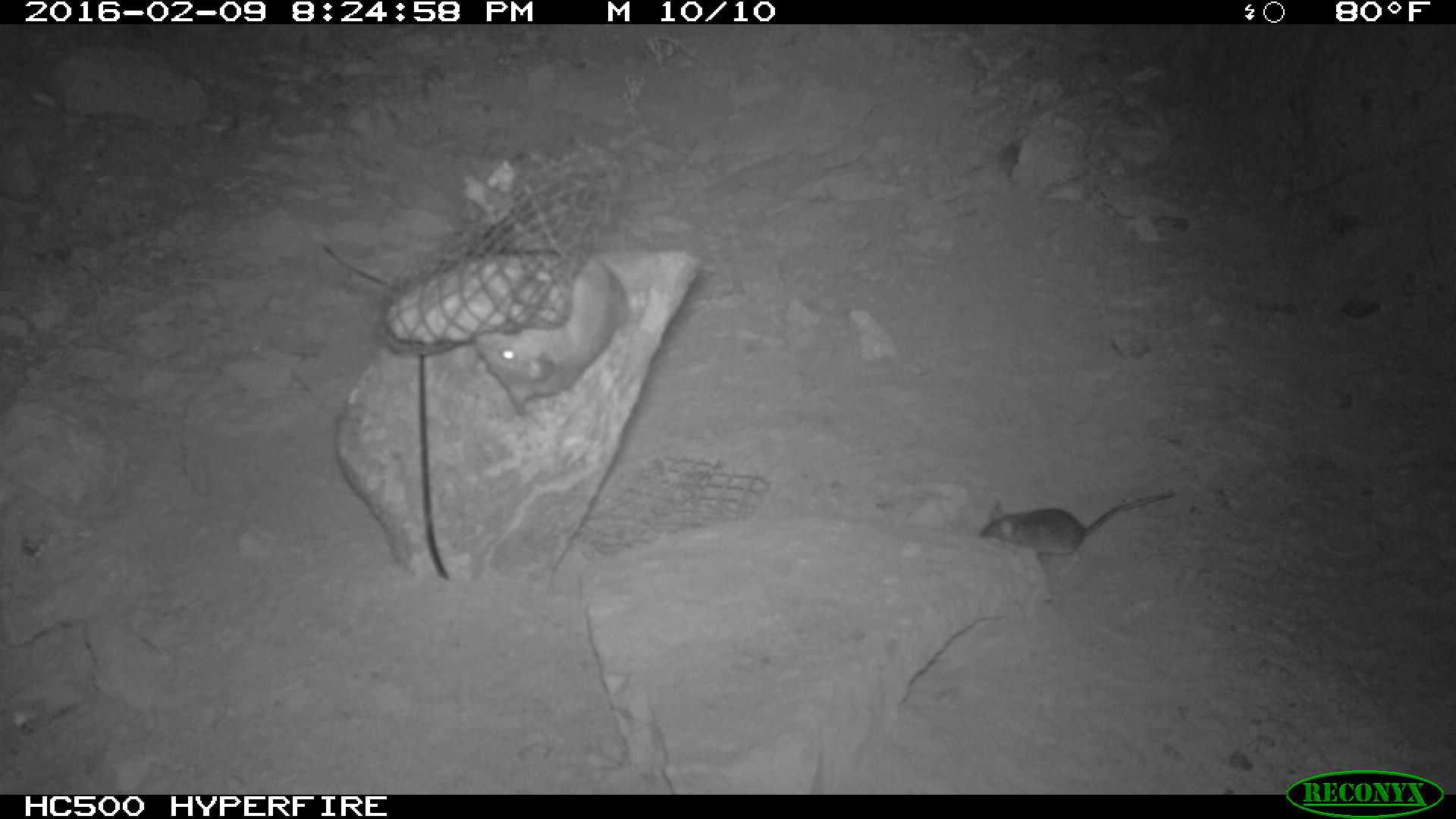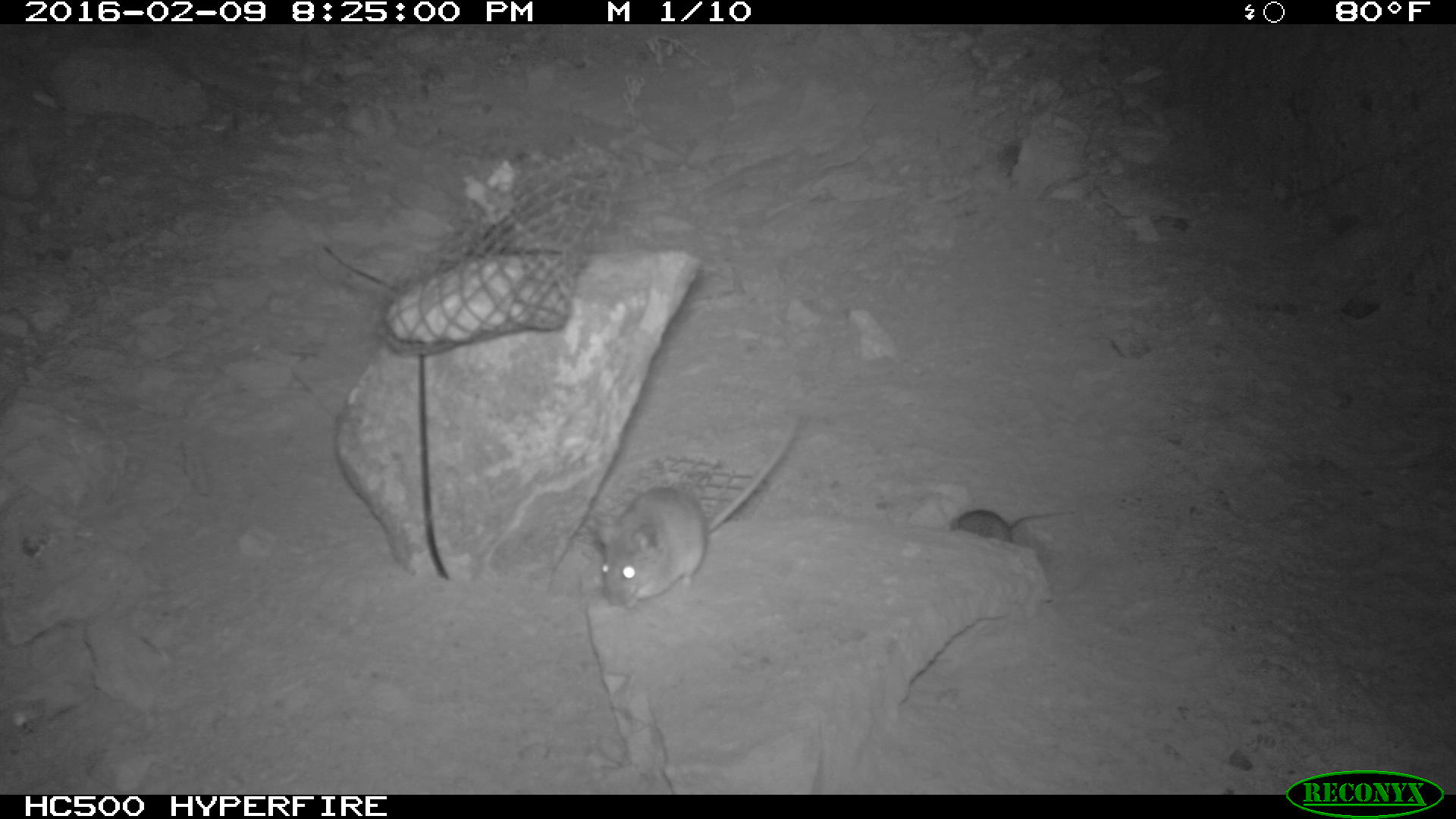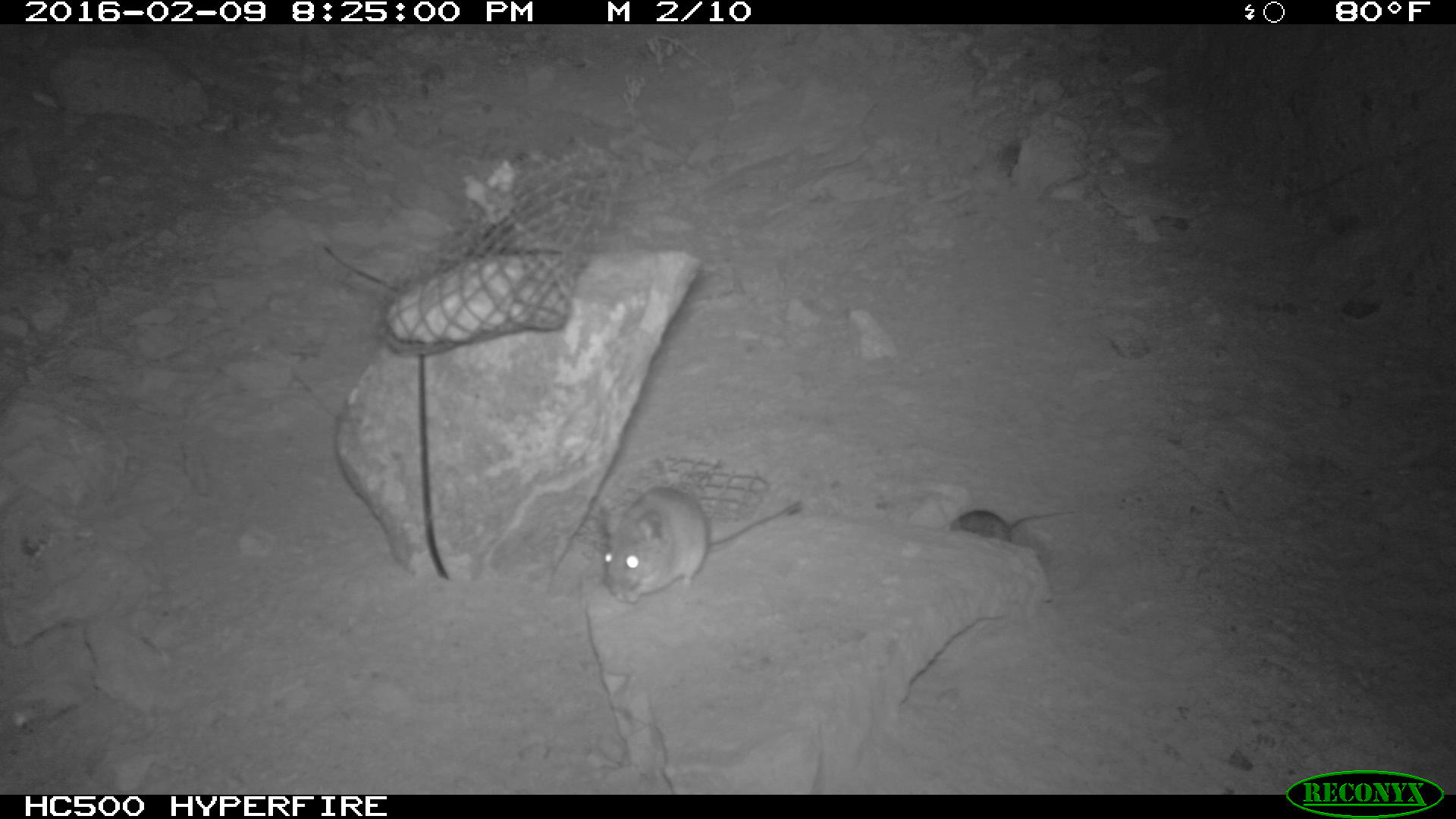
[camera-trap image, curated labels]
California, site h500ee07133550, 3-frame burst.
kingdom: Animalia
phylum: Chordata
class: Mammalia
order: Rodentia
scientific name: Rodentia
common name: rodent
Rodent (Rodentia).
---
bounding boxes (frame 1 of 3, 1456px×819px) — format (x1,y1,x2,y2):
rodent: (472,183,629,417); (980,491,1172,576)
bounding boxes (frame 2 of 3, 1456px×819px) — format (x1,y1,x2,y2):
rodent: (594,414,801,605); (384,250,575,344); (952,505,1068,543)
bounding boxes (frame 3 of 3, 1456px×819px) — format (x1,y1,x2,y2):
rodent: (601,488,803,604); (948,507,1073,540)